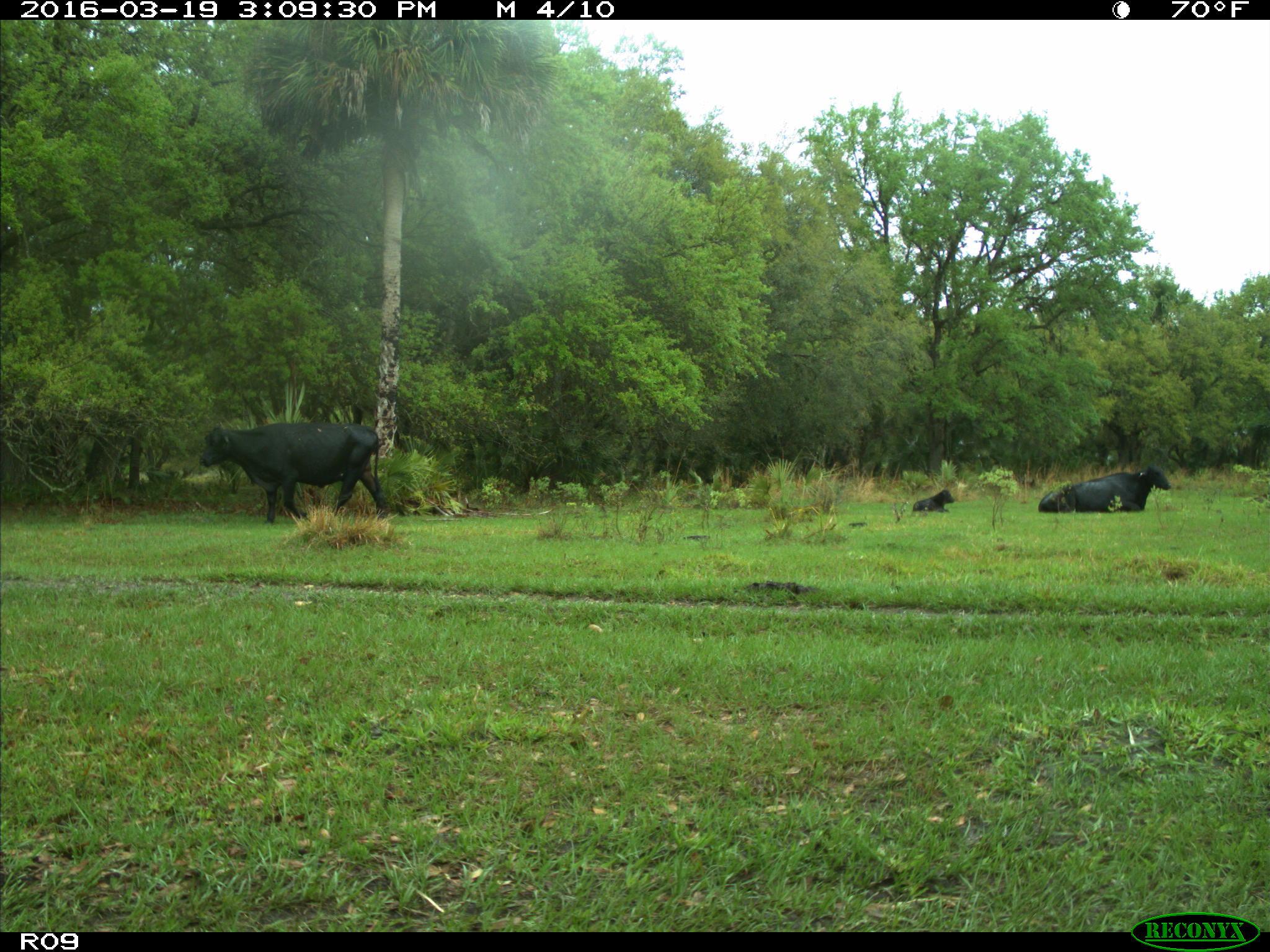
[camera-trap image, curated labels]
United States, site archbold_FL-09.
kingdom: Animalia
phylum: Chordata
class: Mammalia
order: Artiodactyla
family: Bovidae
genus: Bos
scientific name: Bos taurus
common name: domestic cow